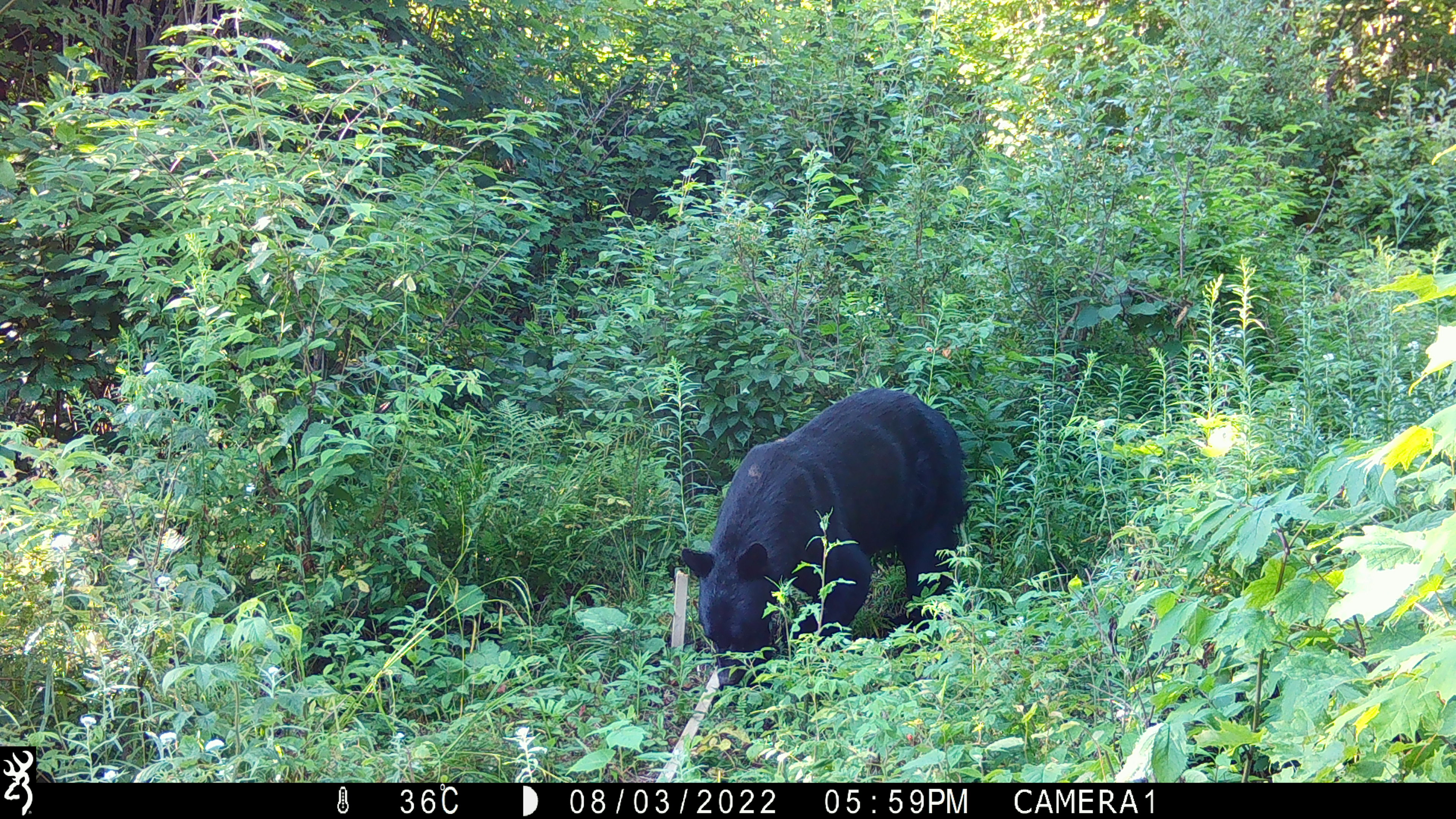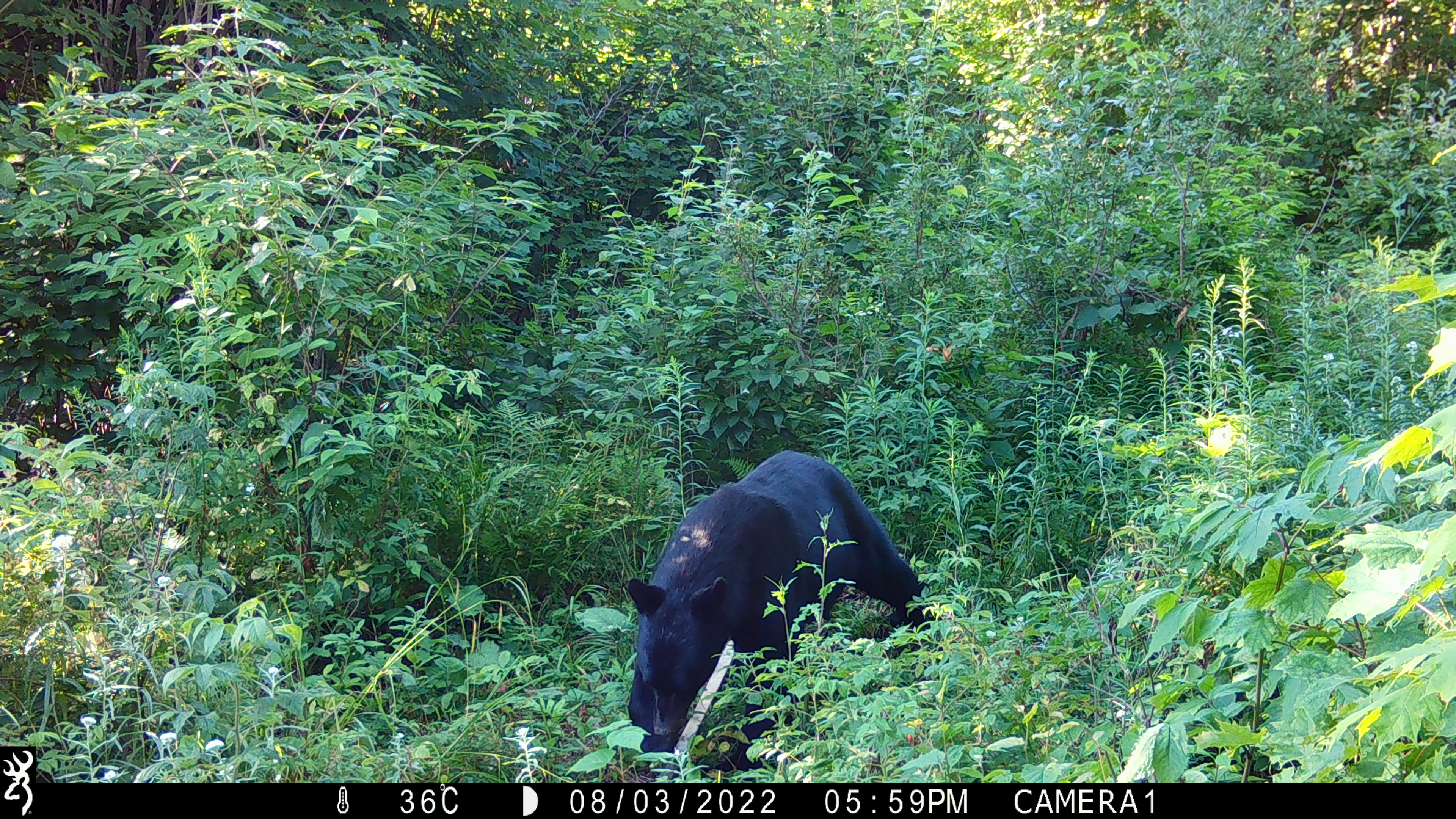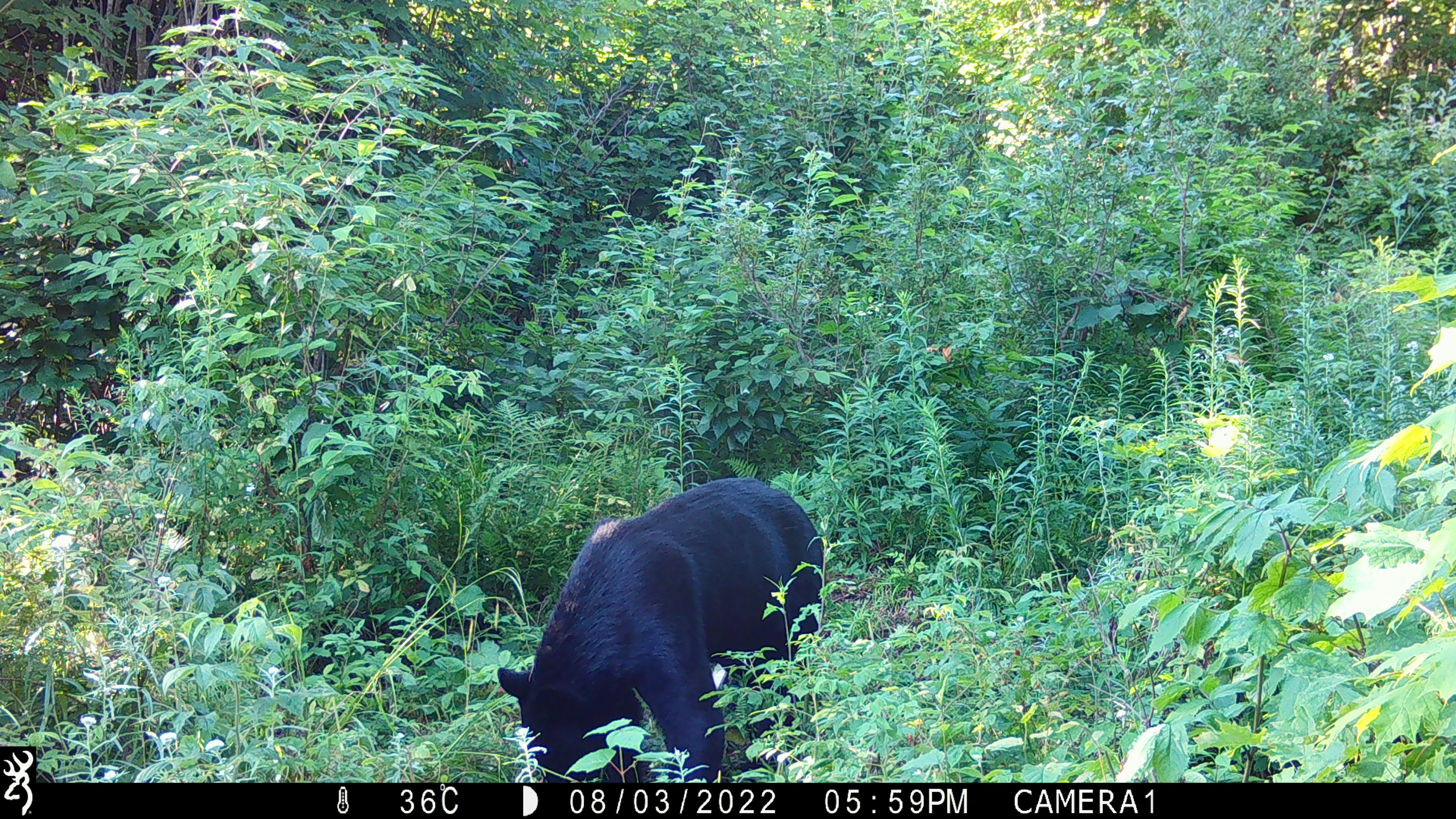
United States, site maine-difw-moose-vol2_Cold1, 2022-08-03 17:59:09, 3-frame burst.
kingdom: Animalia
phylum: Chordata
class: Mammalia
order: Carnivora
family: Ursidae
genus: Ursus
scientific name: Ursus americanus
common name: black bear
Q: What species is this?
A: Black bear (Ursus americanus).